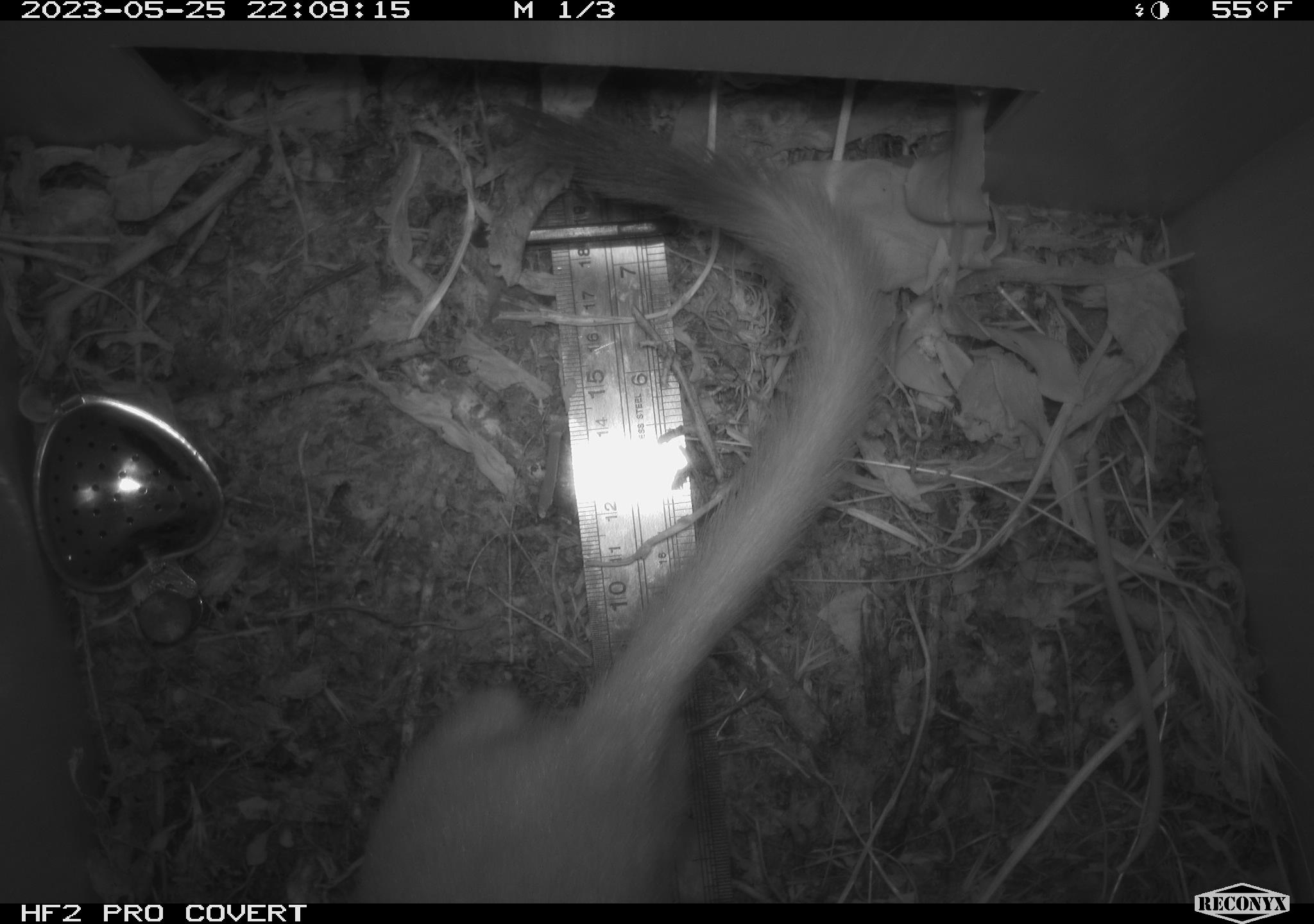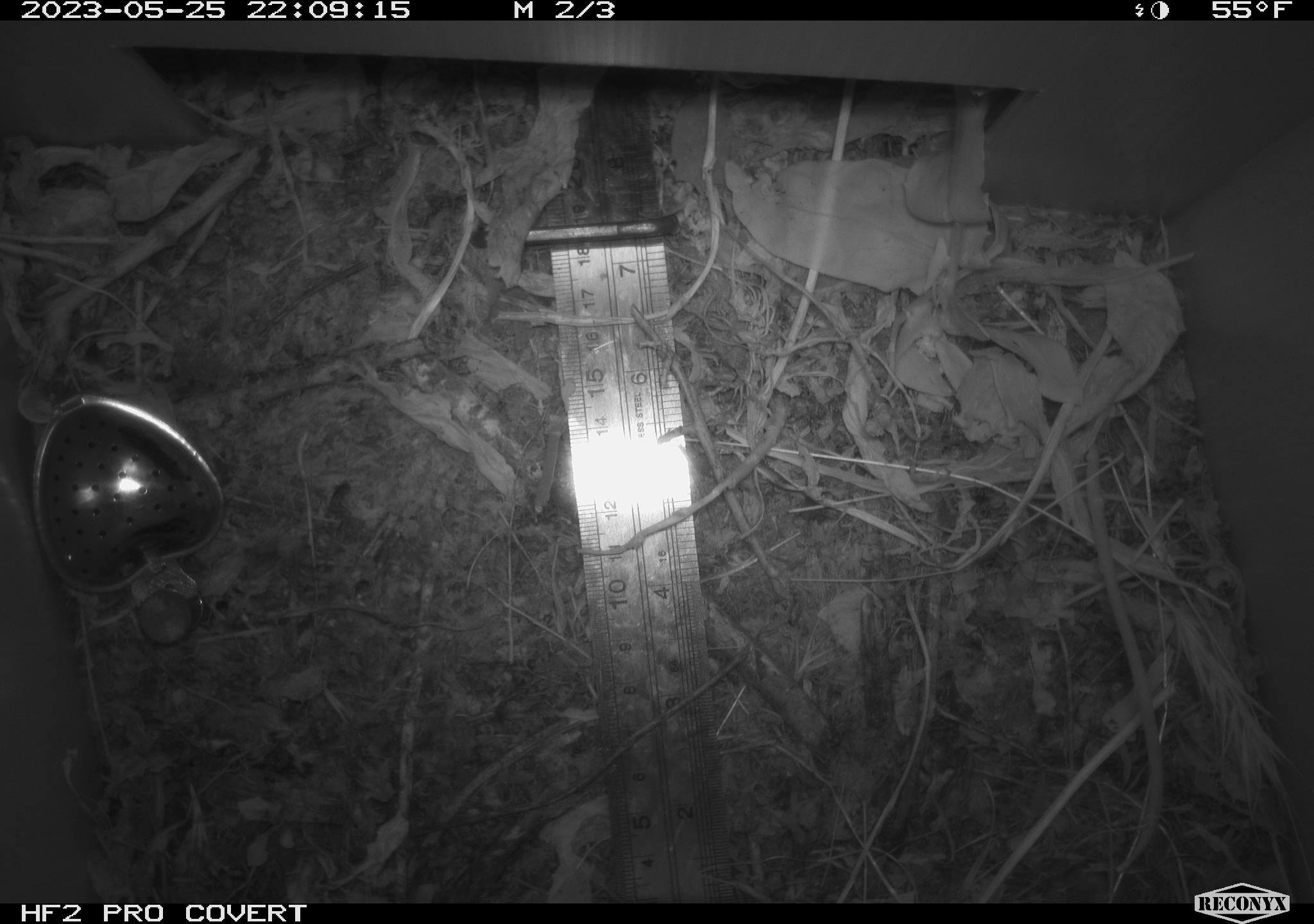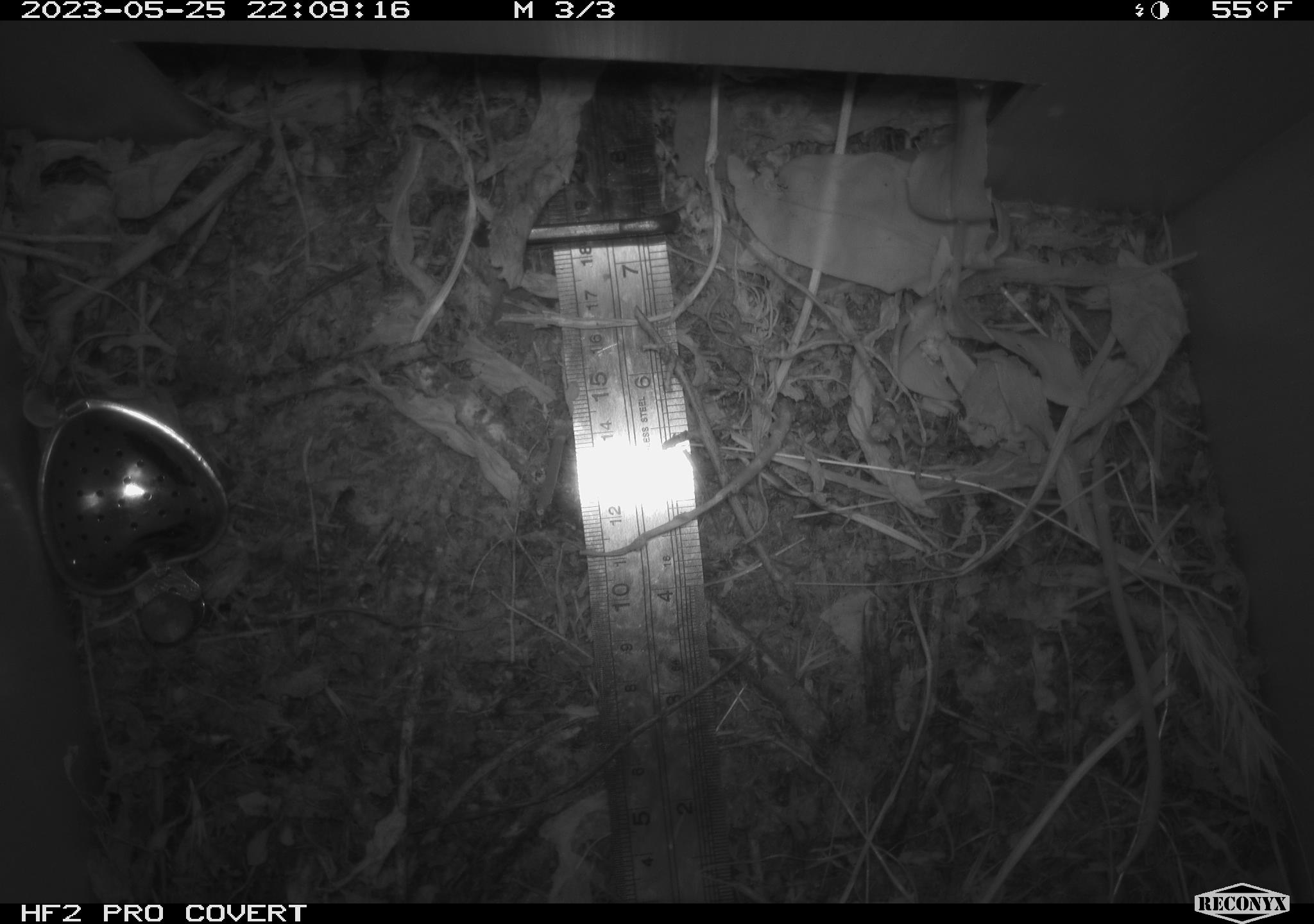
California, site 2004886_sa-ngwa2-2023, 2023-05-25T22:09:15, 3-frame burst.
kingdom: Animalia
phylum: Chordata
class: Mammalia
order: Carnivora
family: Mustelidae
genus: Neogale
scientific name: Neogale frenata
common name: long-tailed weasel